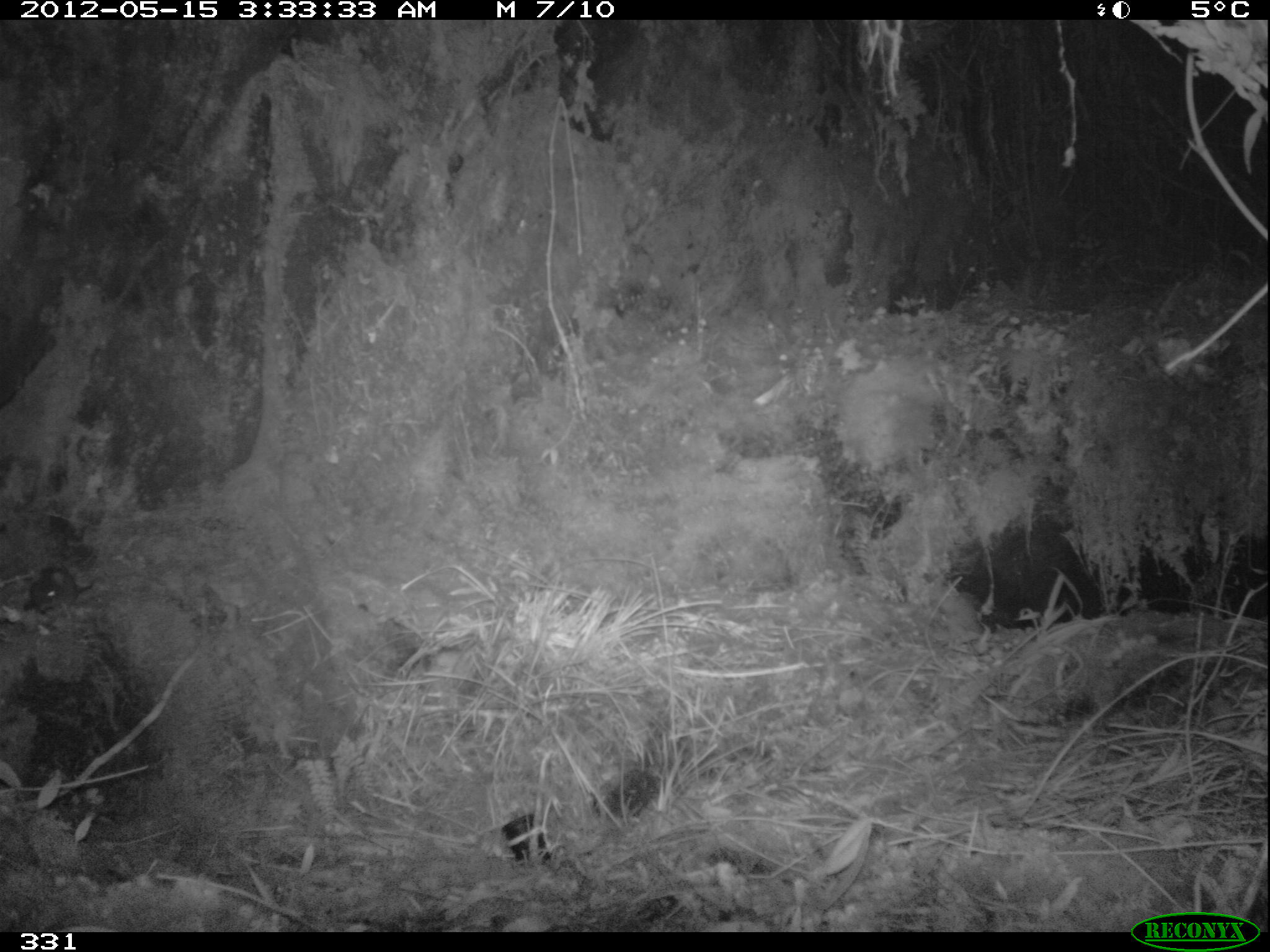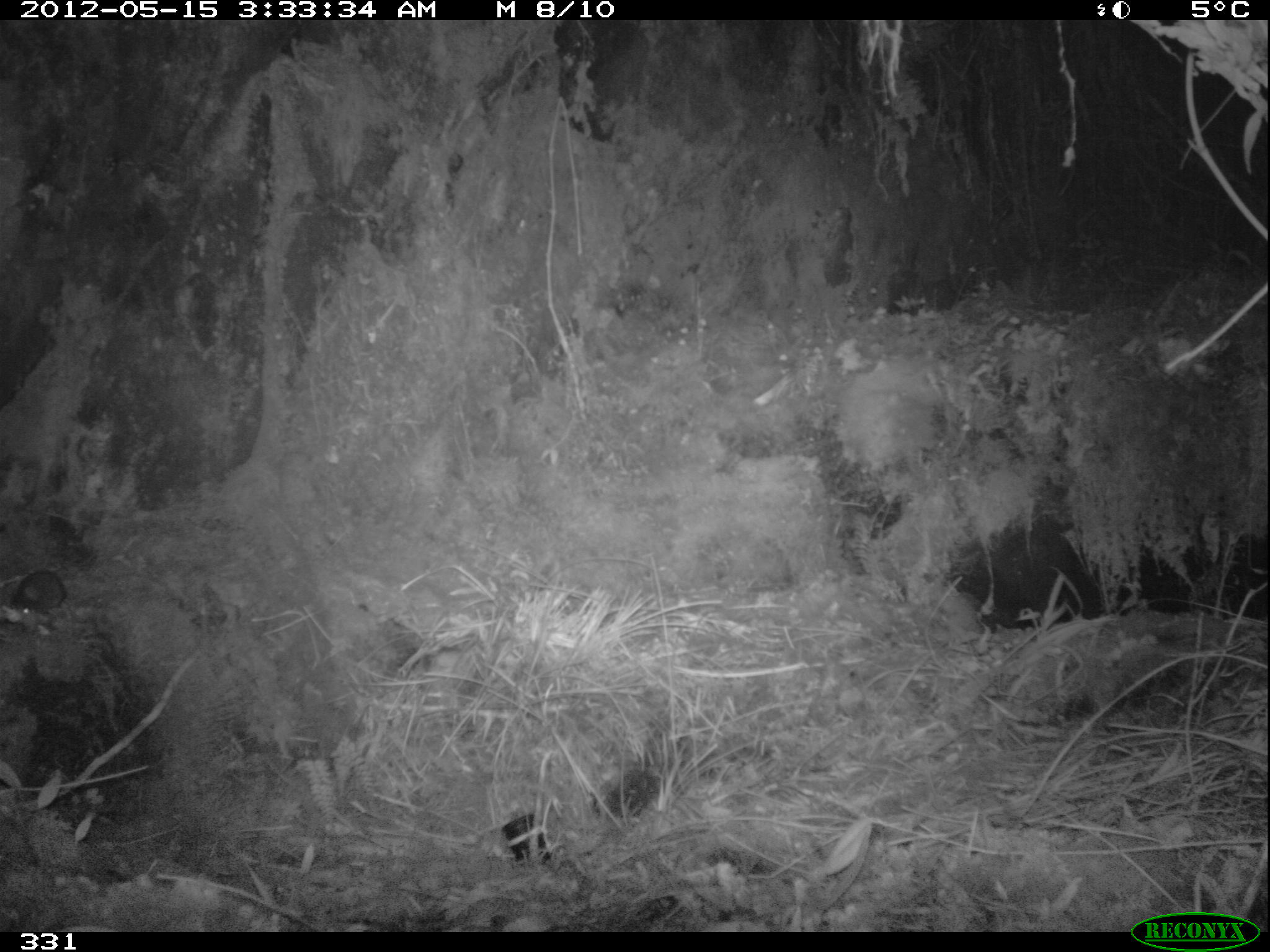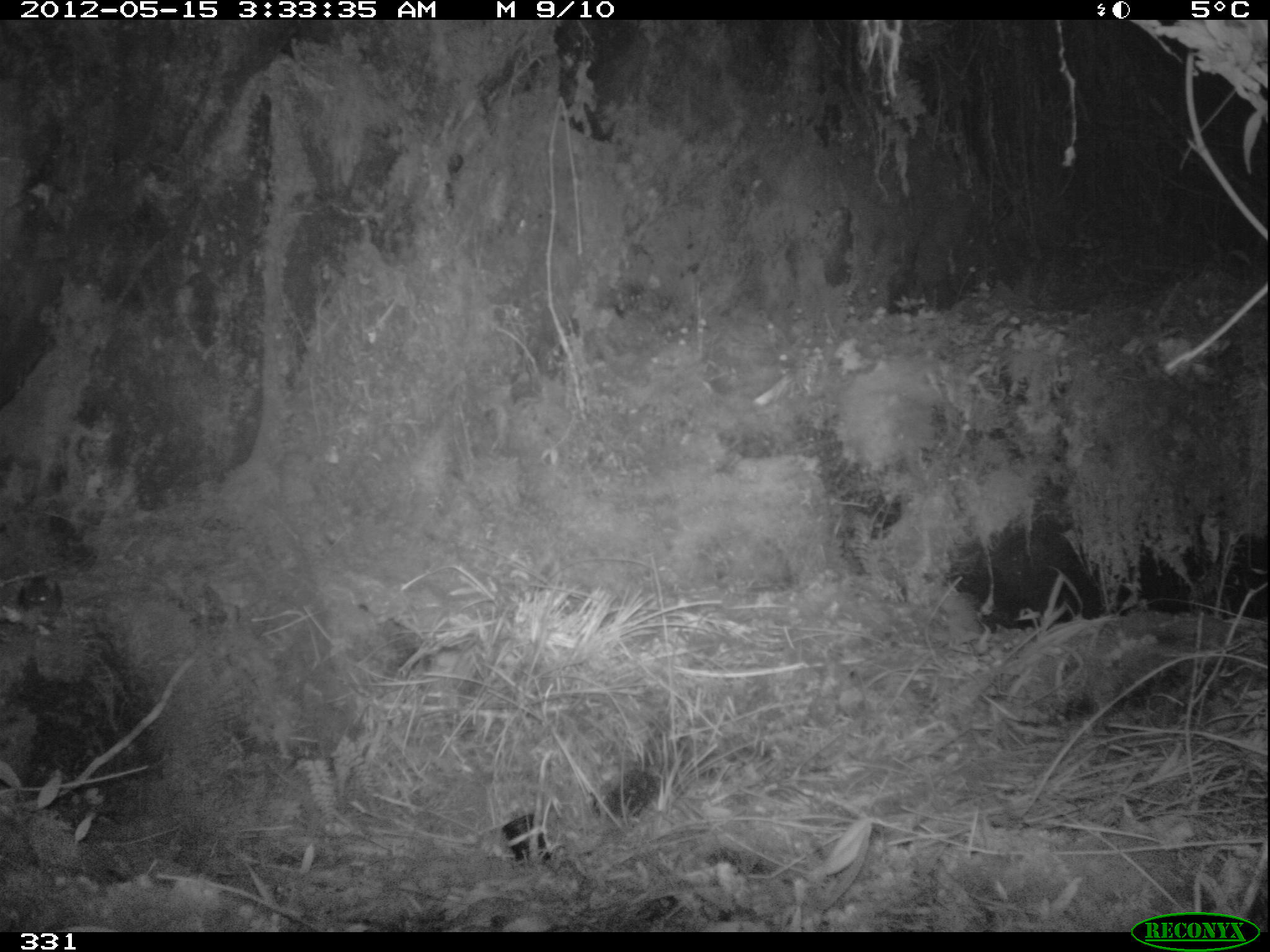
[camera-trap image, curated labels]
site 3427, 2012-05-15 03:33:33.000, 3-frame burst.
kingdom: Animalia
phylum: Chordata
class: Mammalia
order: Rodentia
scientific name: Rodentia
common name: rodents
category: unknown rodent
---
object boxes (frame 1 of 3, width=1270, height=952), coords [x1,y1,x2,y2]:
unknown rodent: [27,564,101,618]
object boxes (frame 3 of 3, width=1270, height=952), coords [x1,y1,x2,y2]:
unknown rodent: [15,568,64,640]